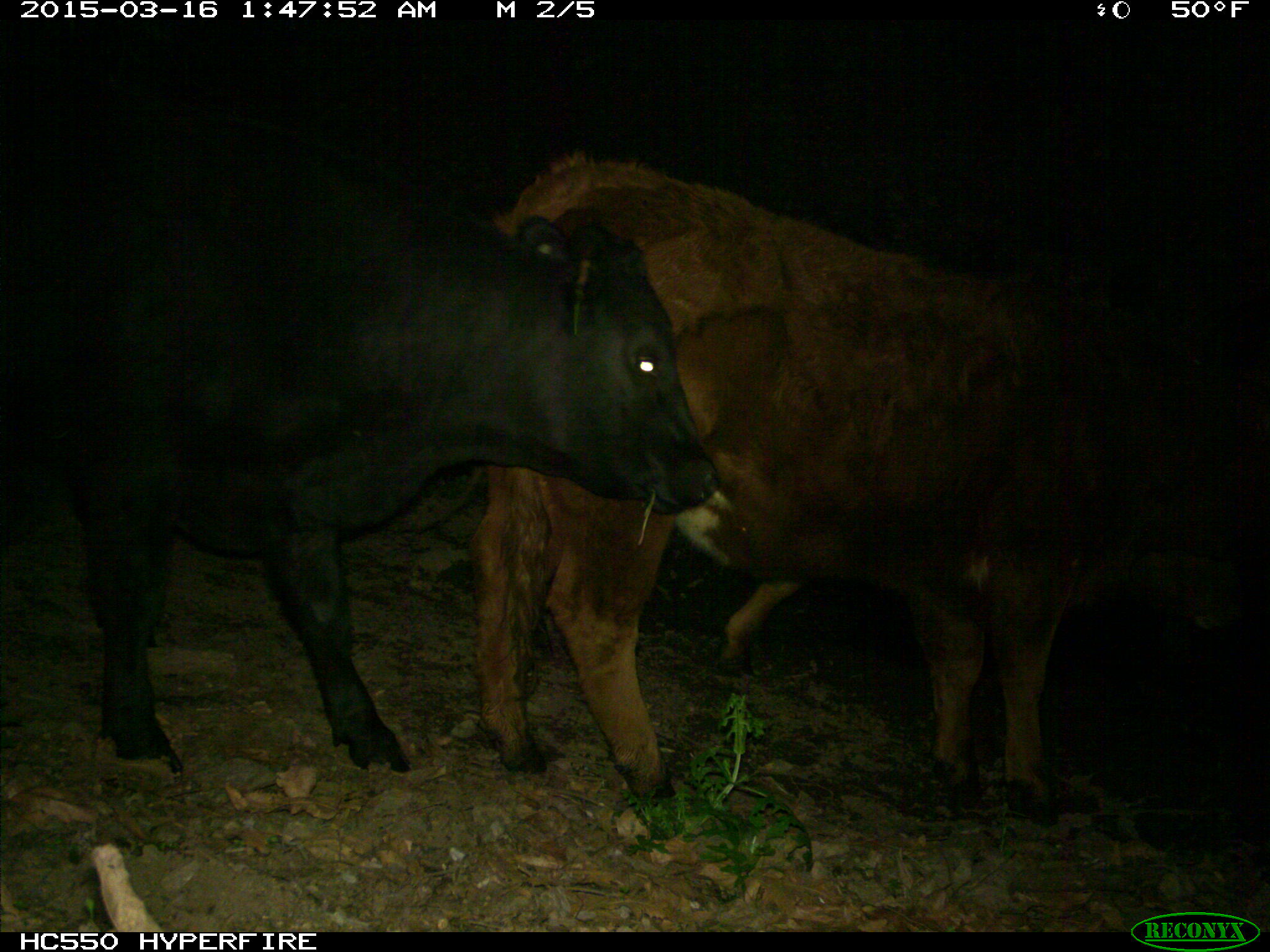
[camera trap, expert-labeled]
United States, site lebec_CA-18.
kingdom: Animalia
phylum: Chordata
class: Mammalia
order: Artiodactyla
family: Bovidae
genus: Bos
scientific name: Bos taurus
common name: domestic cow